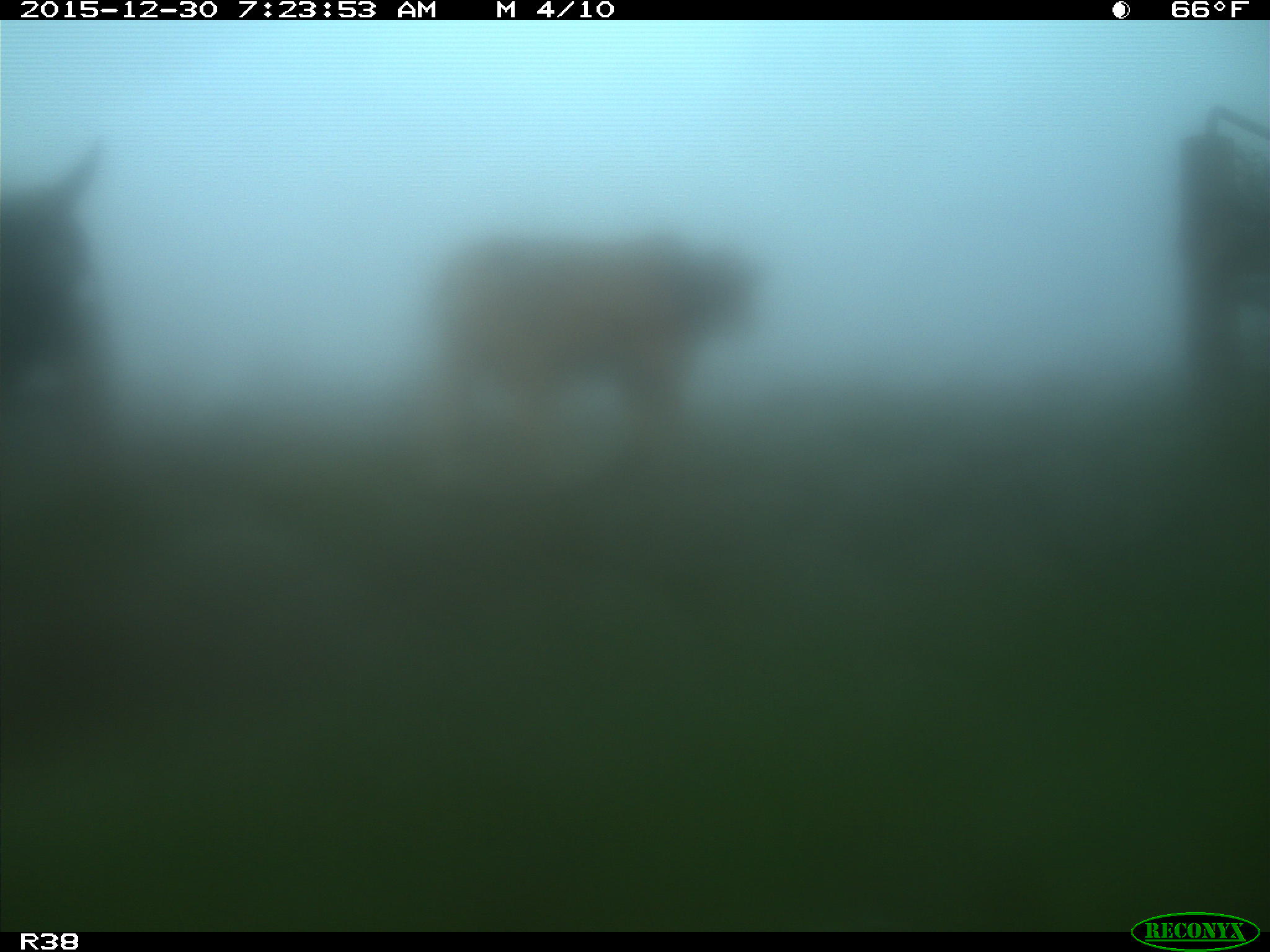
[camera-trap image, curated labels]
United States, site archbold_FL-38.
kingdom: Animalia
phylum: Chordata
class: Mammalia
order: Artiodactyla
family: Bovidae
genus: Bos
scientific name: Bos taurus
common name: domestic cow